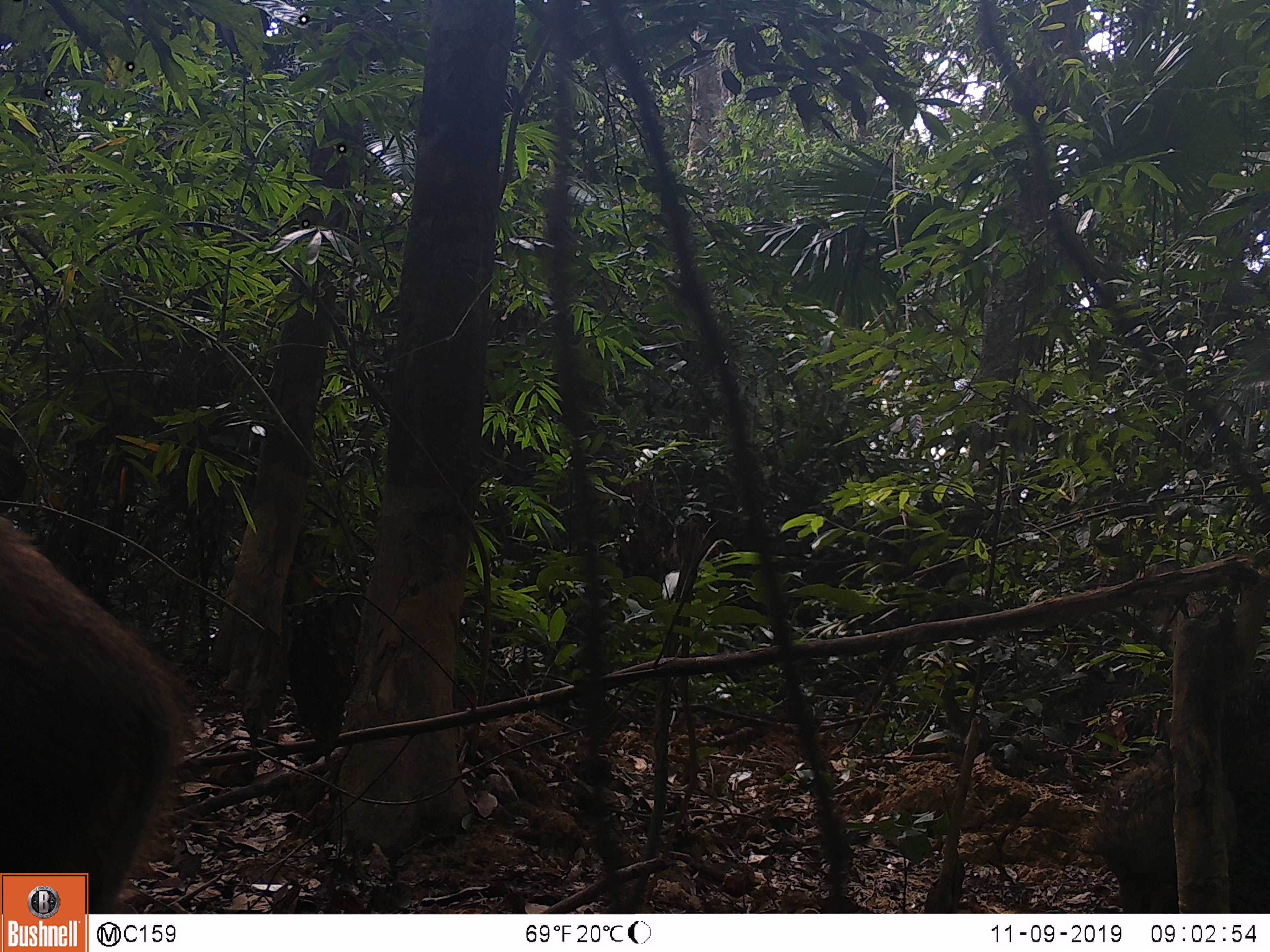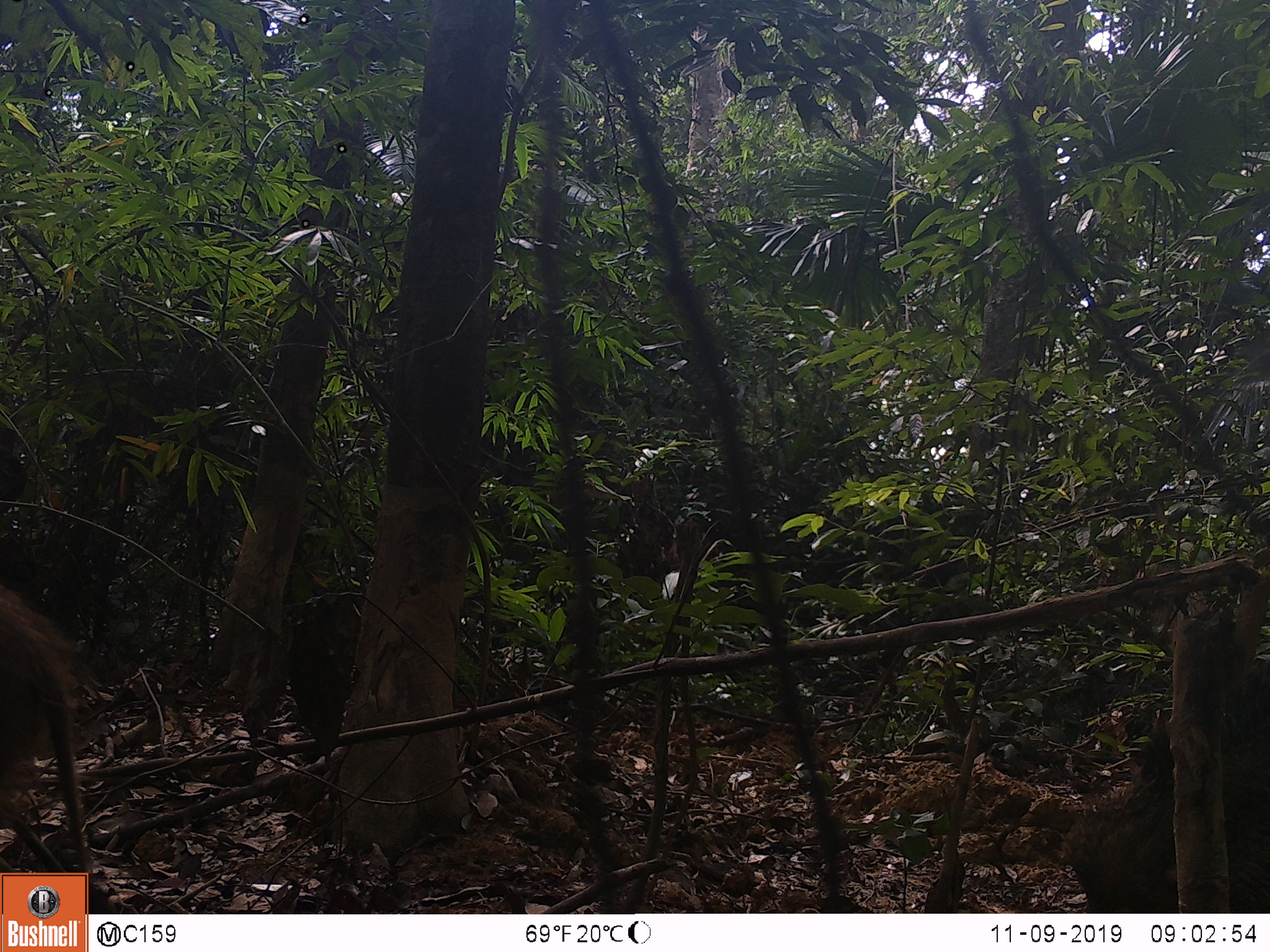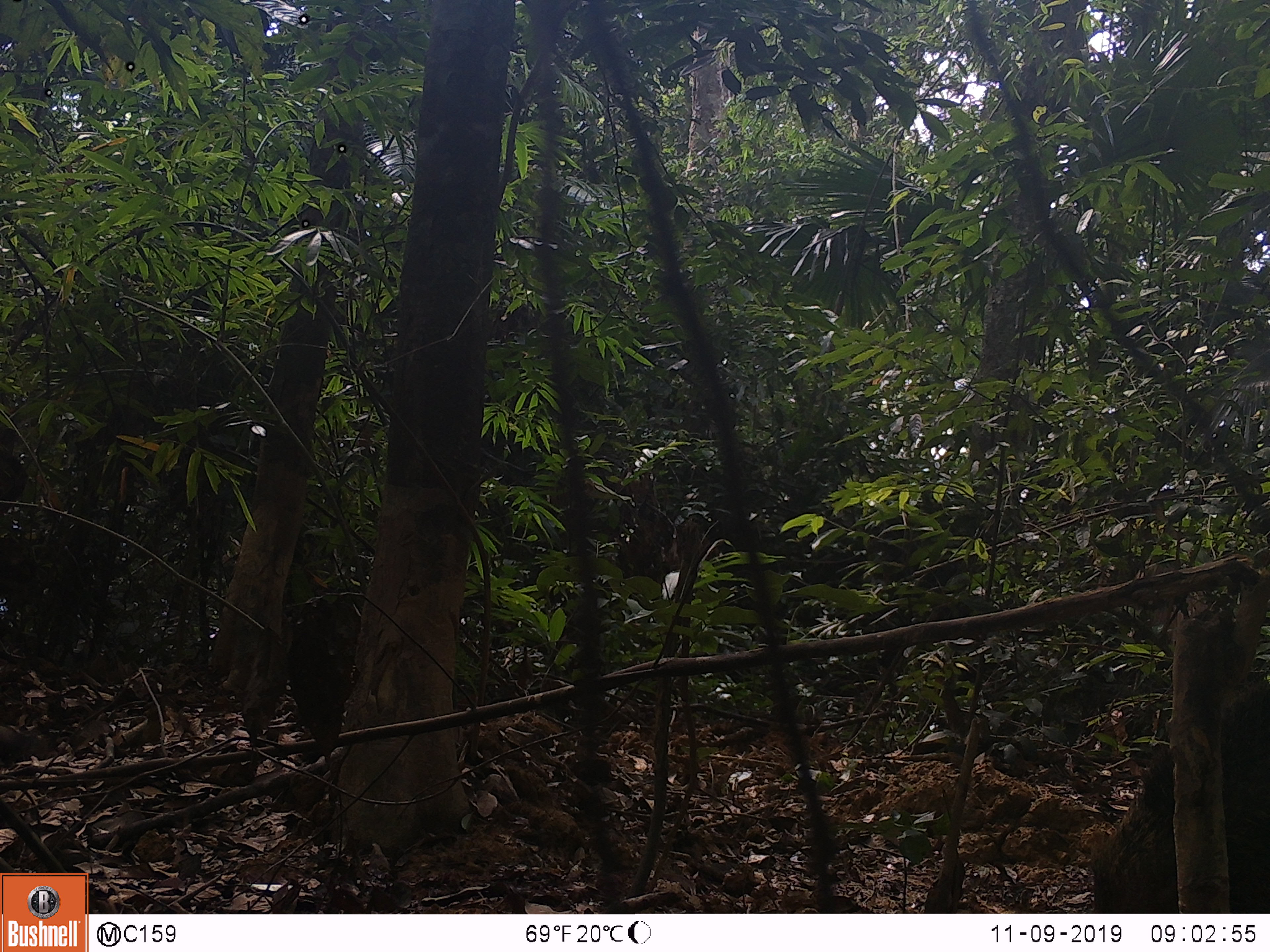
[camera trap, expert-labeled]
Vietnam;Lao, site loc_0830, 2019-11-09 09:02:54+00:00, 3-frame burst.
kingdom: Animalia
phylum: Chordata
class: Mammalia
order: Artiodactyla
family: Suidae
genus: Sus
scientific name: Sus scrofa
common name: eurasian wild pig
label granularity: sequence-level